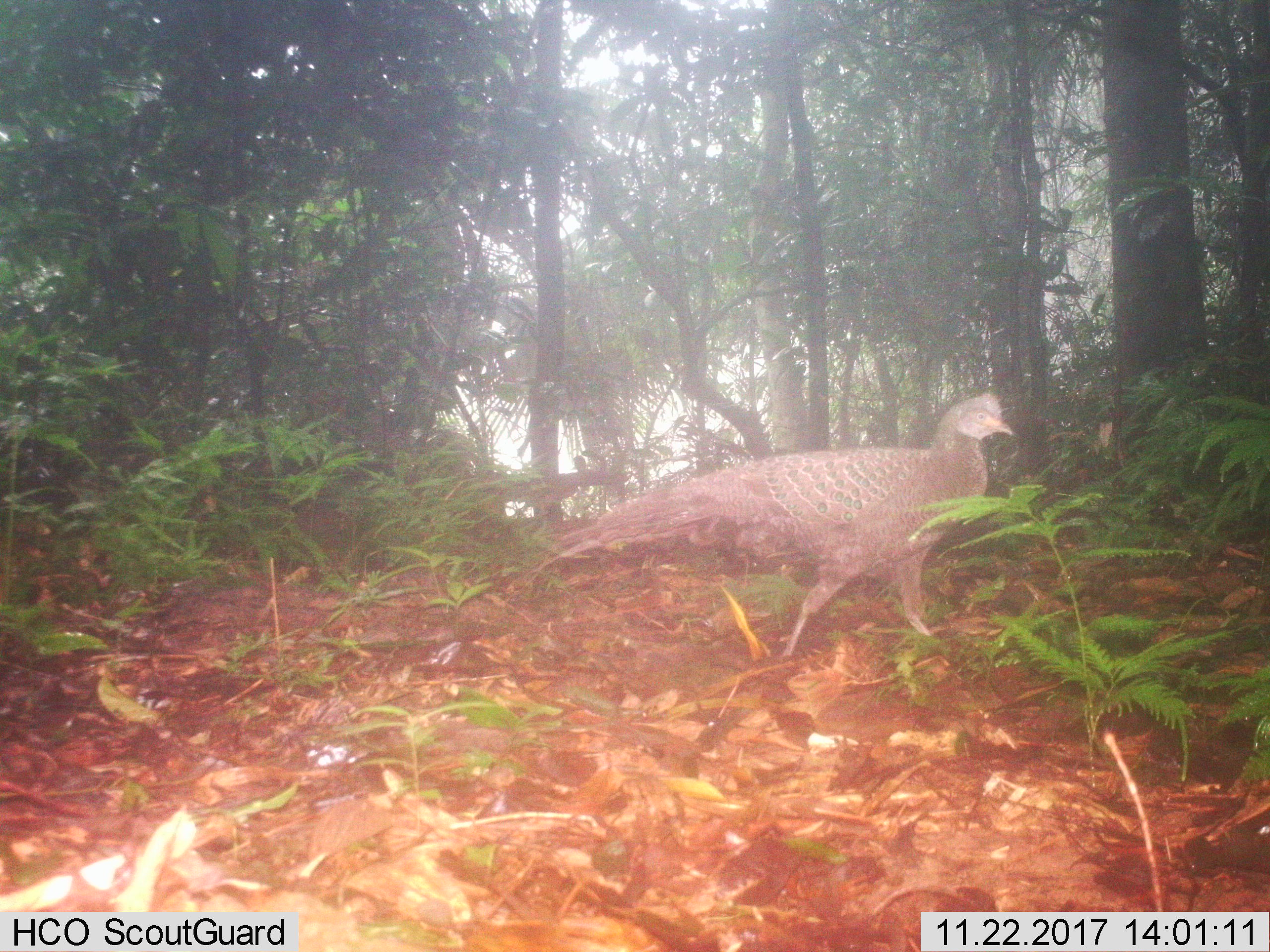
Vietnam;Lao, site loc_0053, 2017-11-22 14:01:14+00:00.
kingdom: Animalia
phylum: Chordata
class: Aves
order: Galliformes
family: Phasianidae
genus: Polyplectron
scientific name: Polyplectron bicalcaratum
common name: gray peacock-pheasant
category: grey peacock pheasant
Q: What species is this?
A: Grey peacock pheasant (gray peacock-pheasant) (Polyplectron bicalcaratum).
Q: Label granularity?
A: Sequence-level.